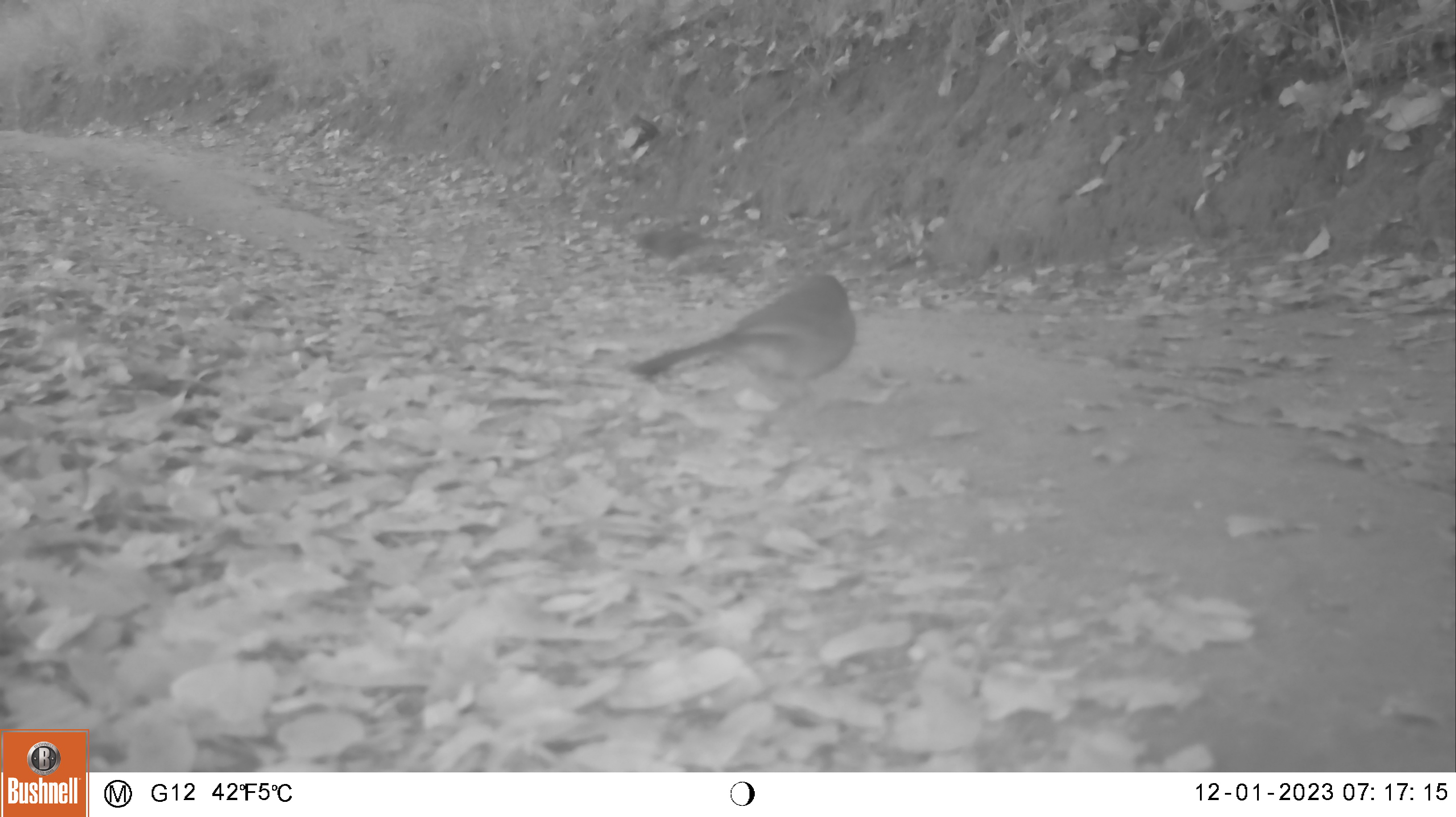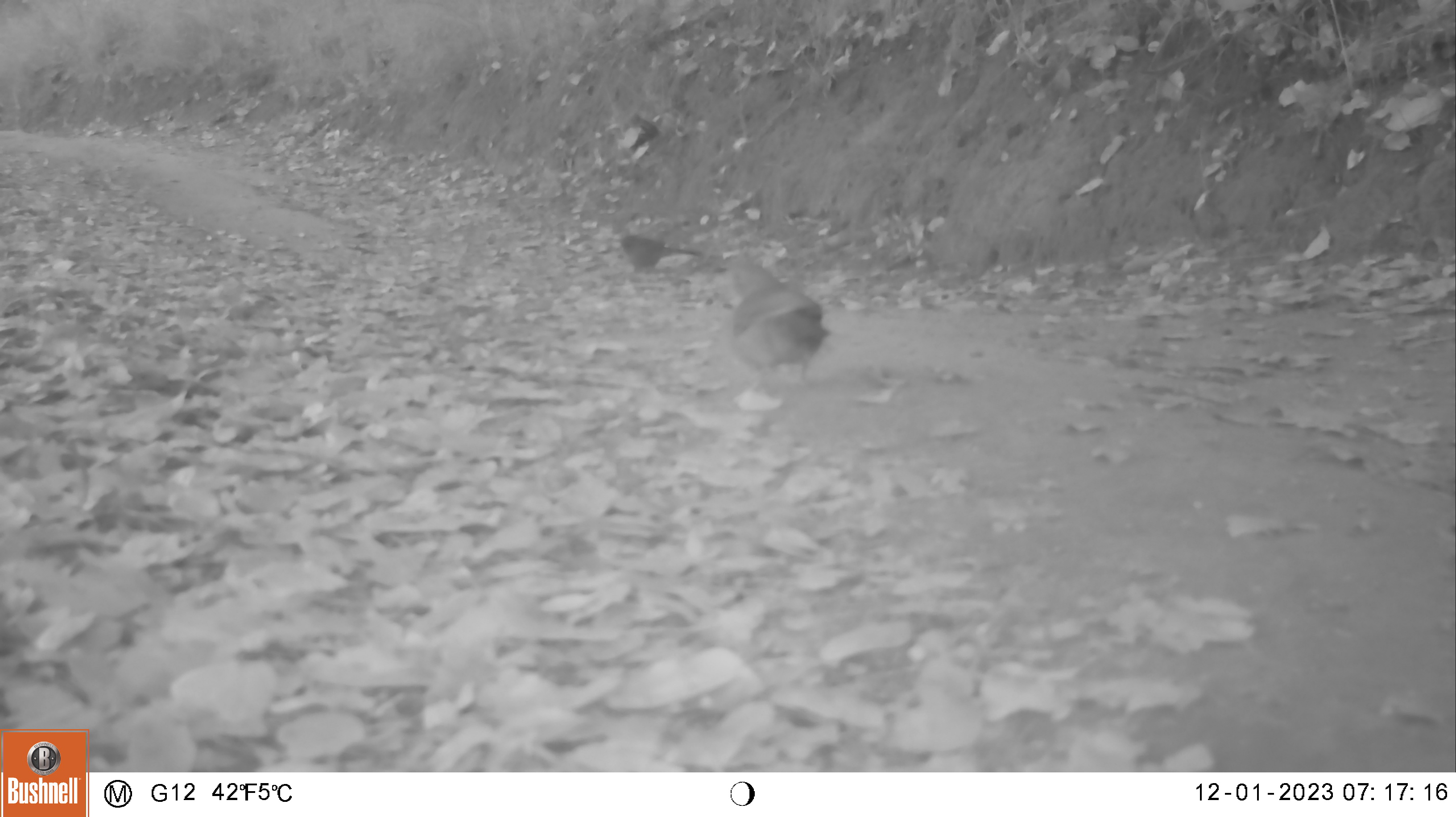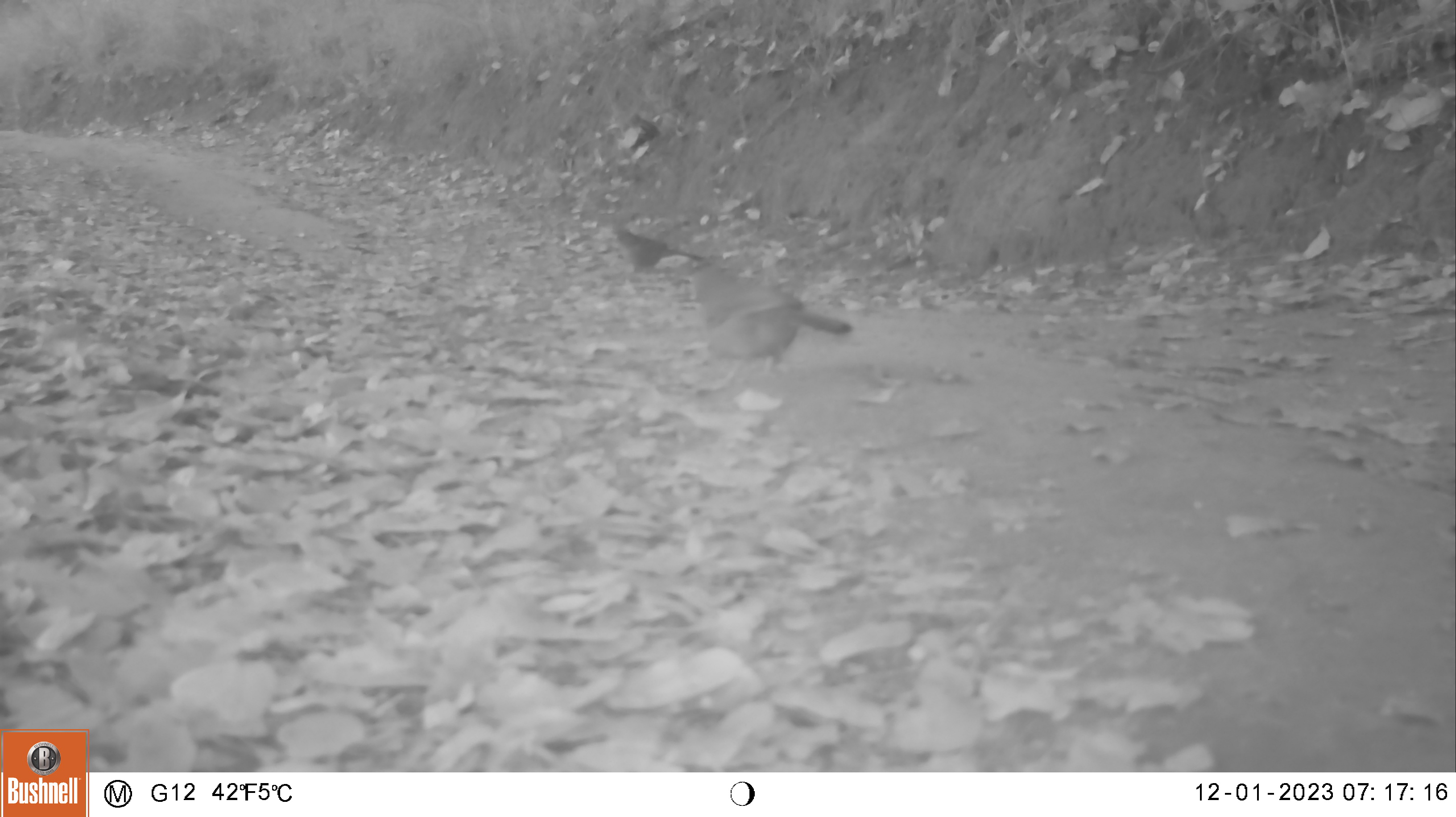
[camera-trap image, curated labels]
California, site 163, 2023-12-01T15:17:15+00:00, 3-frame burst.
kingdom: Animalia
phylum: Chordata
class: Aves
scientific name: Aves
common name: bird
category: unknown bird